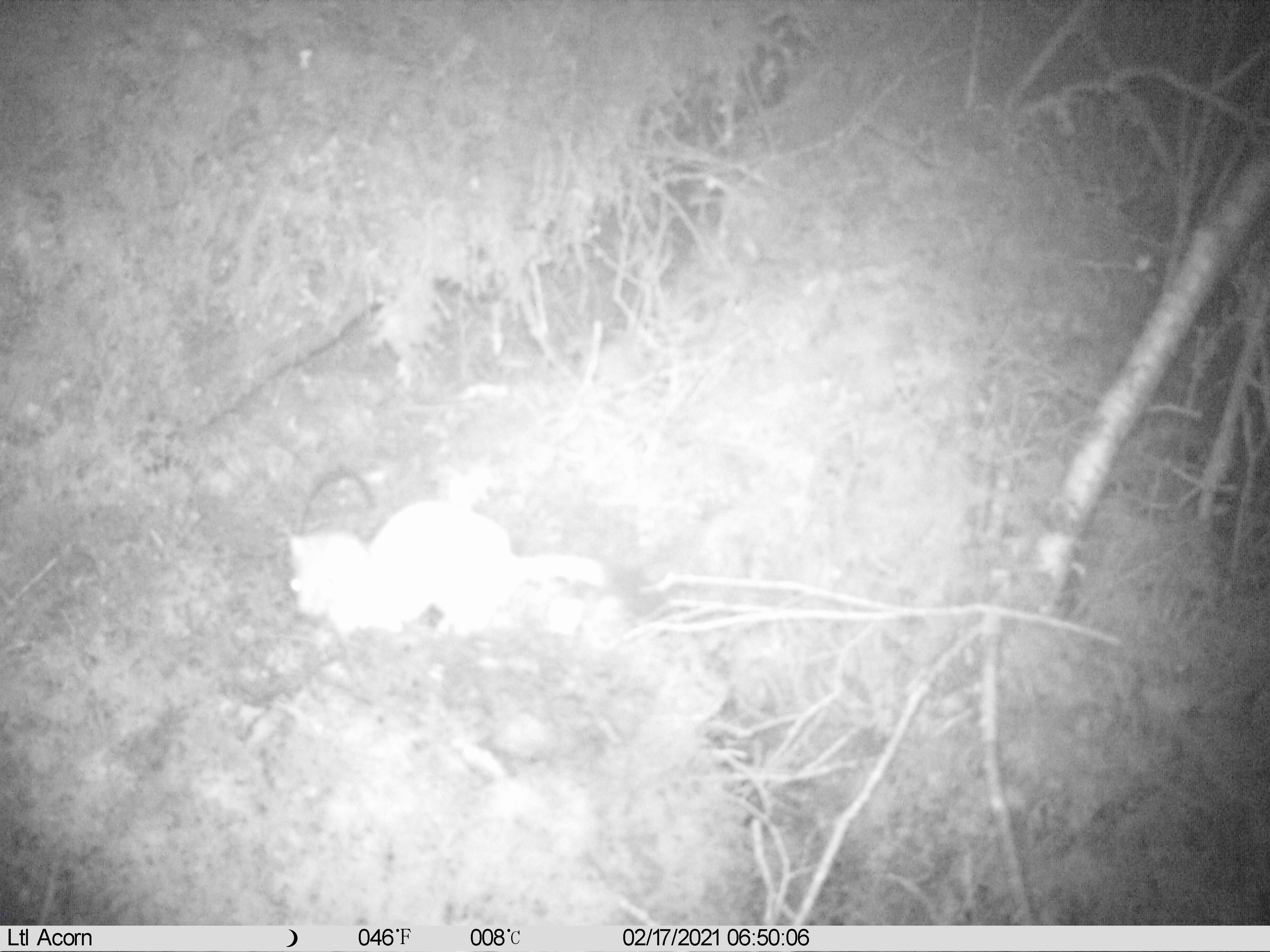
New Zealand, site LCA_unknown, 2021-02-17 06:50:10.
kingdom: Animalia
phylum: Chordata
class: Mammalia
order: Carnivora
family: Mustelidae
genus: Mustela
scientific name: Mustela erminea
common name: stoat